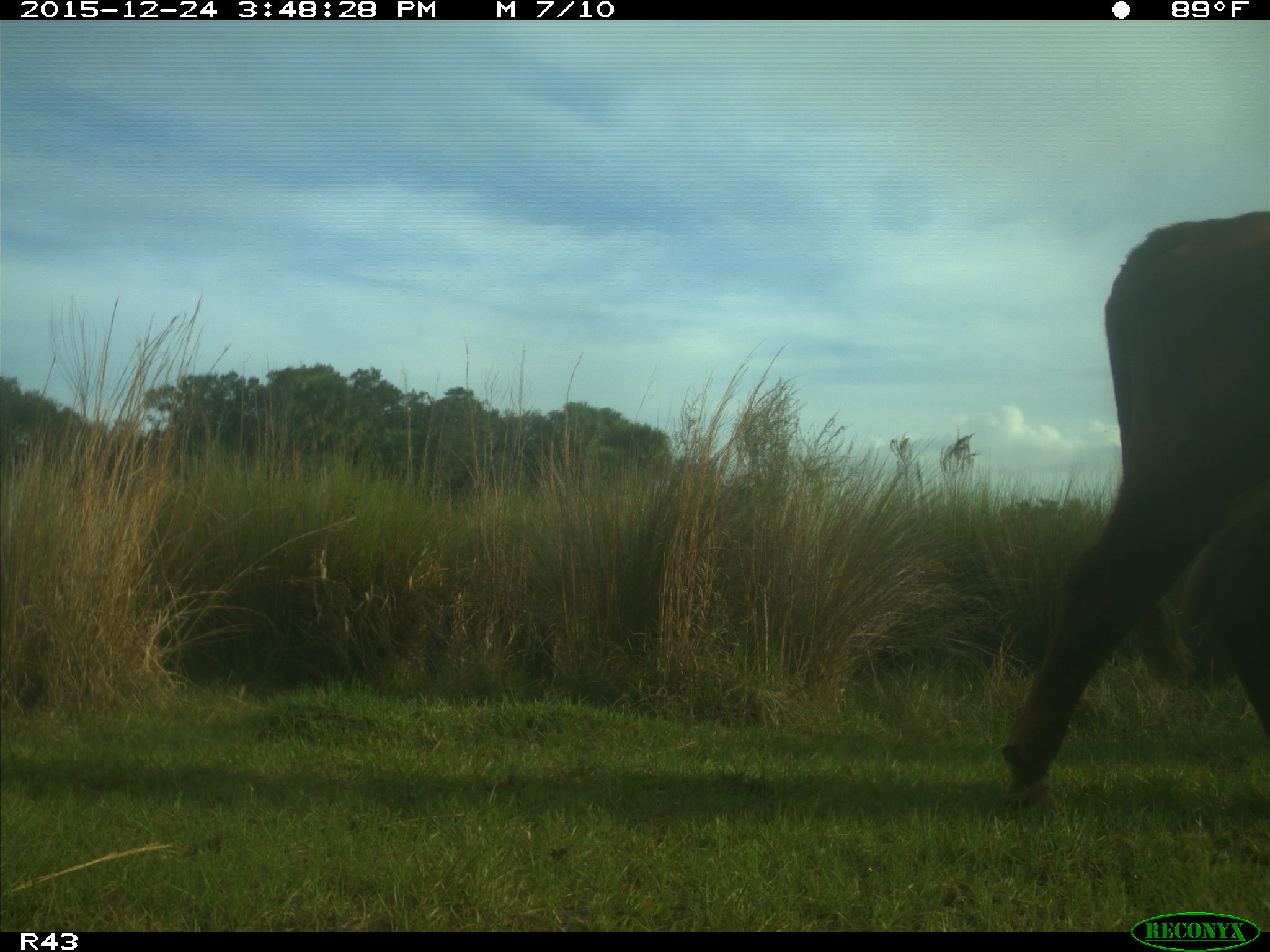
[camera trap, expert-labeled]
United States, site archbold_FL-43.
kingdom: Animalia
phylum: Chordata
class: Mammalia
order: Artiodactyla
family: Bovidae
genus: Bos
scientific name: Bos taurus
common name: domestic cow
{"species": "Bos taurus (domestic cow)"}